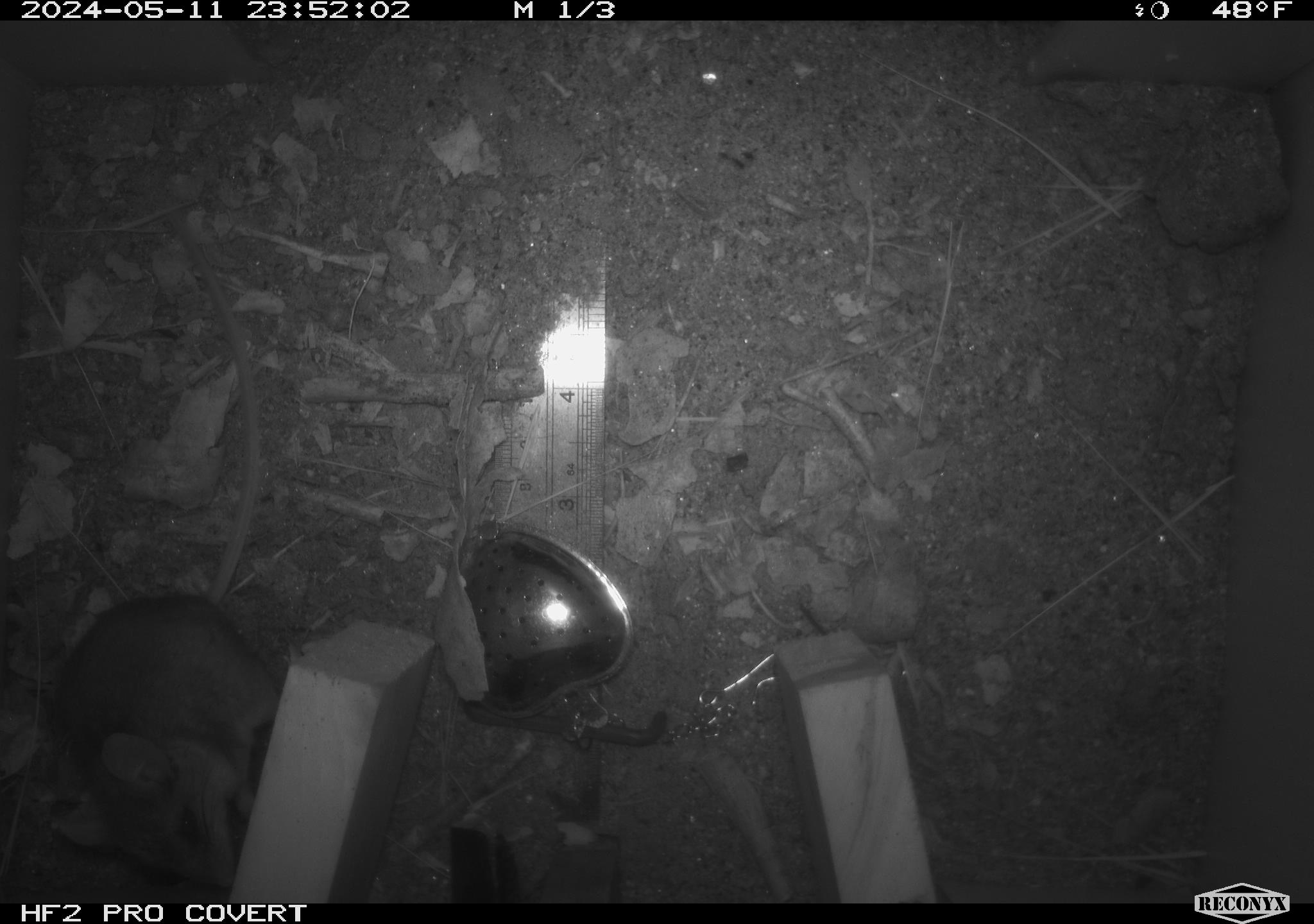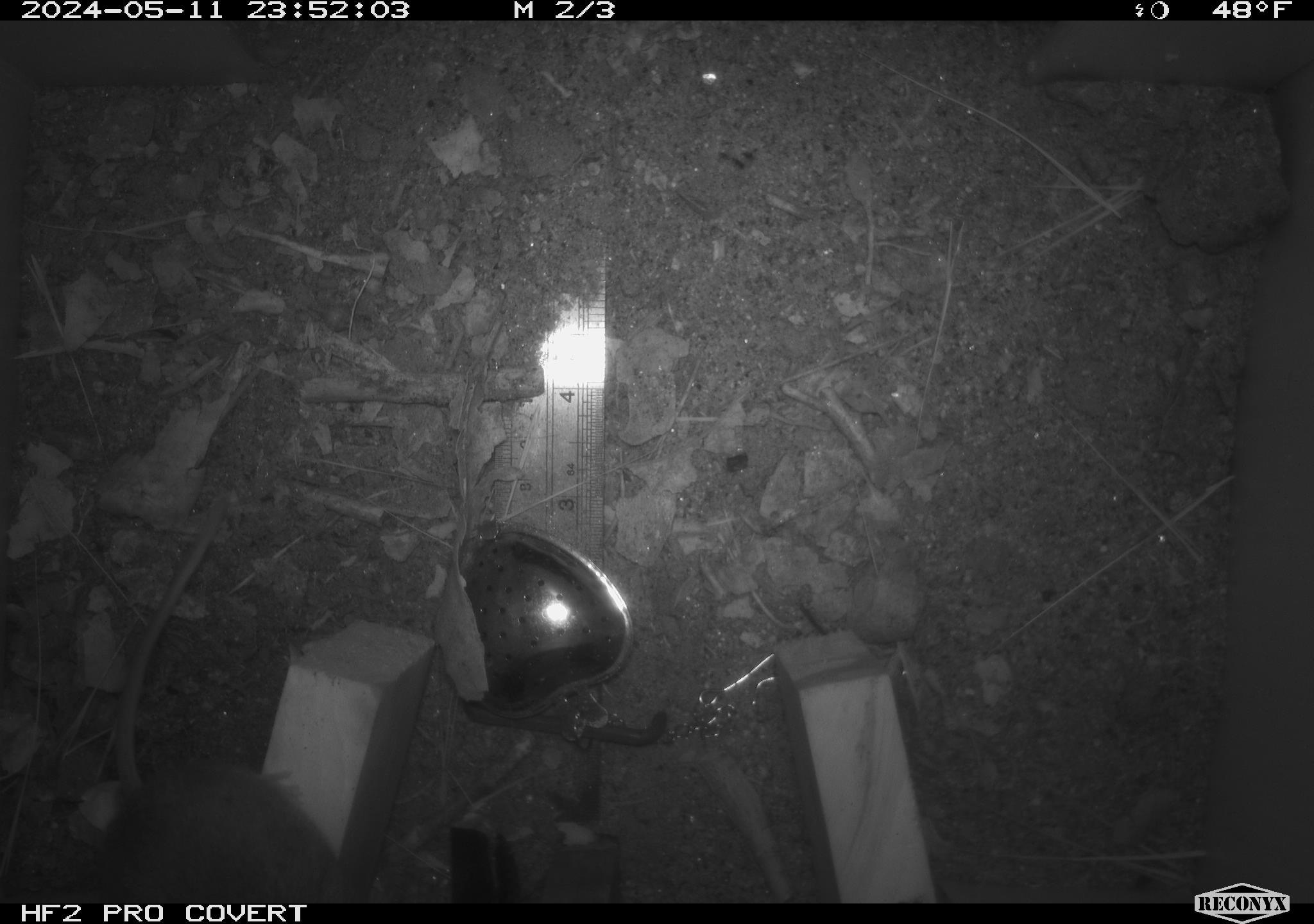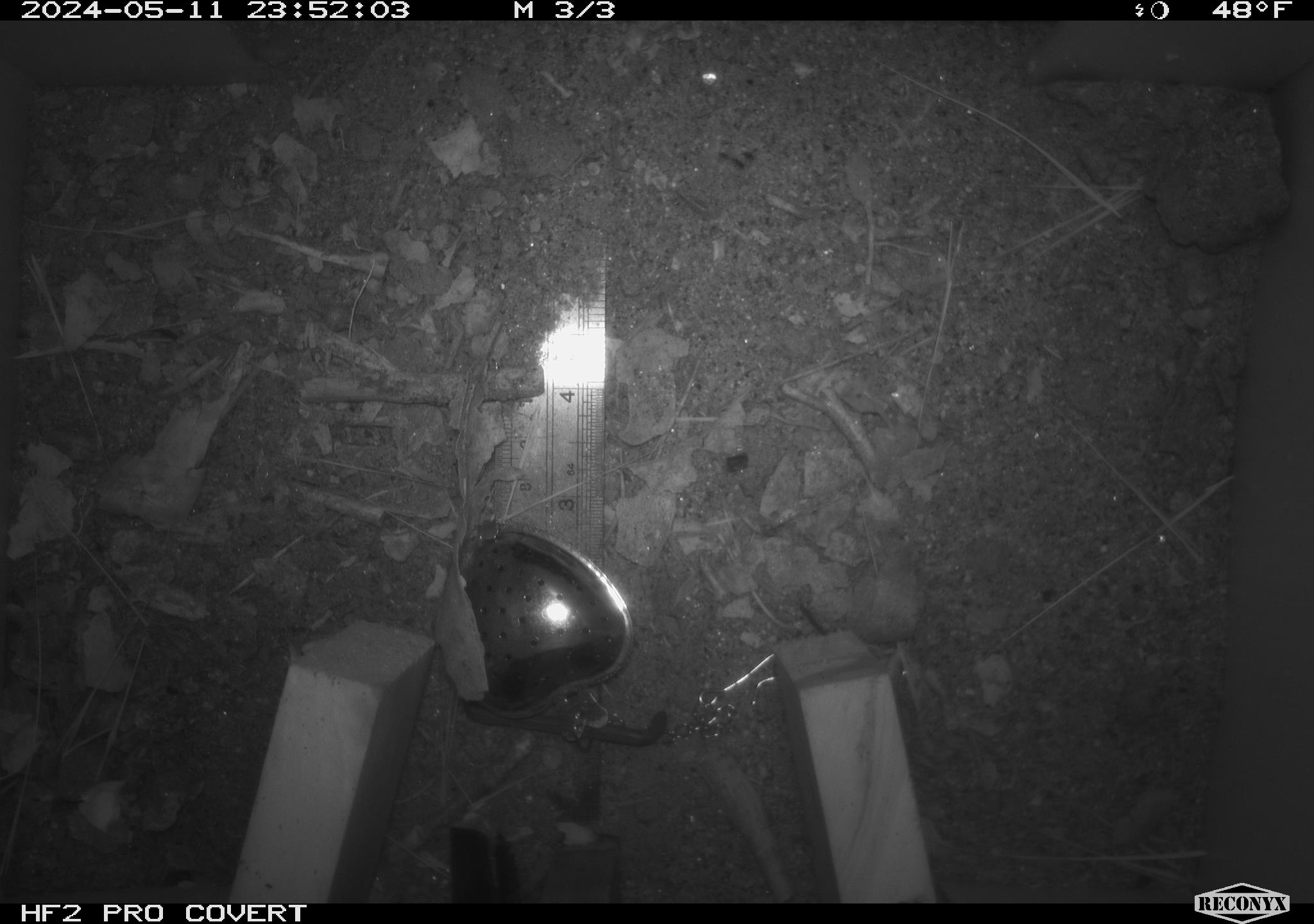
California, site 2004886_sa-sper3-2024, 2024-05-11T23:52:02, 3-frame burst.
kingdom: Animalia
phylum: Chordata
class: Mammalia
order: Rodentia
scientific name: Rodentia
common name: mouse species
Mouse species (Rodentia).